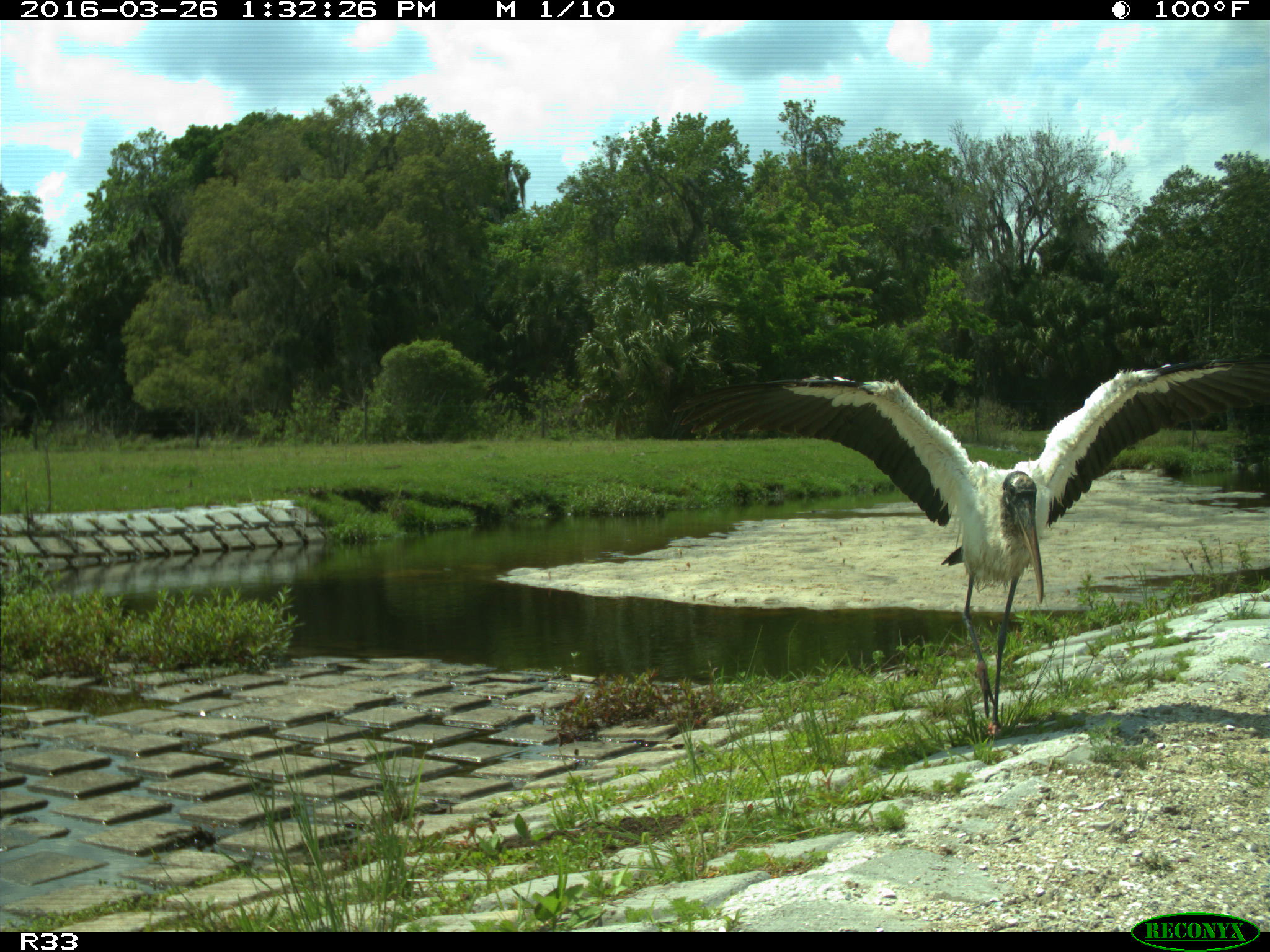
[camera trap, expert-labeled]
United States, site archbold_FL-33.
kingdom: Animalia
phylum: Chordata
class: Aves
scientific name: Aves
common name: birds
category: unidentified bird